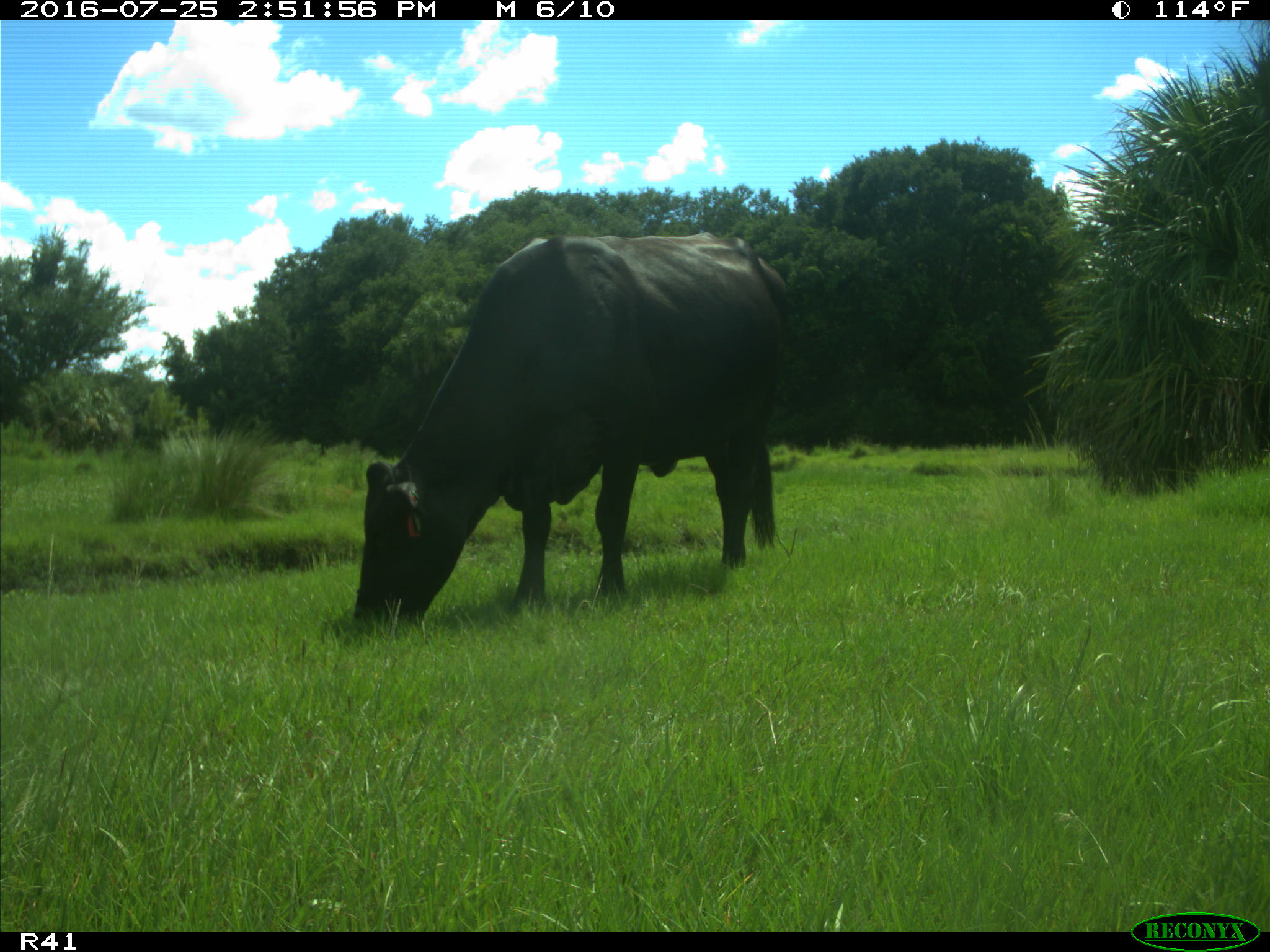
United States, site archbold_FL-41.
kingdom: Animalia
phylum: Chordata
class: Mammalia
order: Artiodactyla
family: Bovidae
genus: Bos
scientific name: Bos taurus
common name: domestic cow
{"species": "Bos taurus (domestic cow)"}